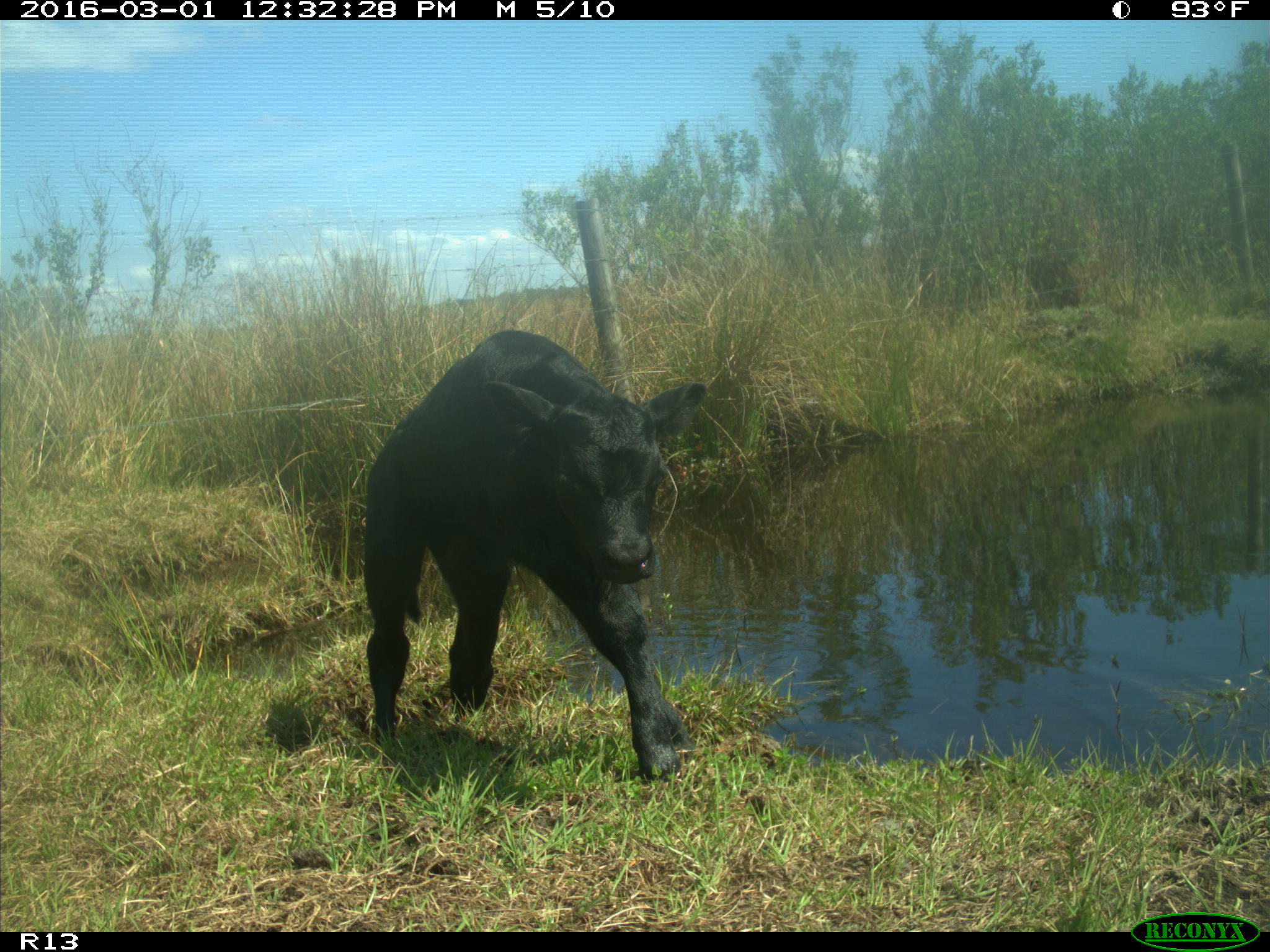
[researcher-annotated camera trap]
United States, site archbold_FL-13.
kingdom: Animalia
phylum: Chordata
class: Mammalia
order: Artiodactyla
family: Bovidae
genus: Bos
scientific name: Bos taurus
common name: domestic cow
Bos taurus (domestic cow).